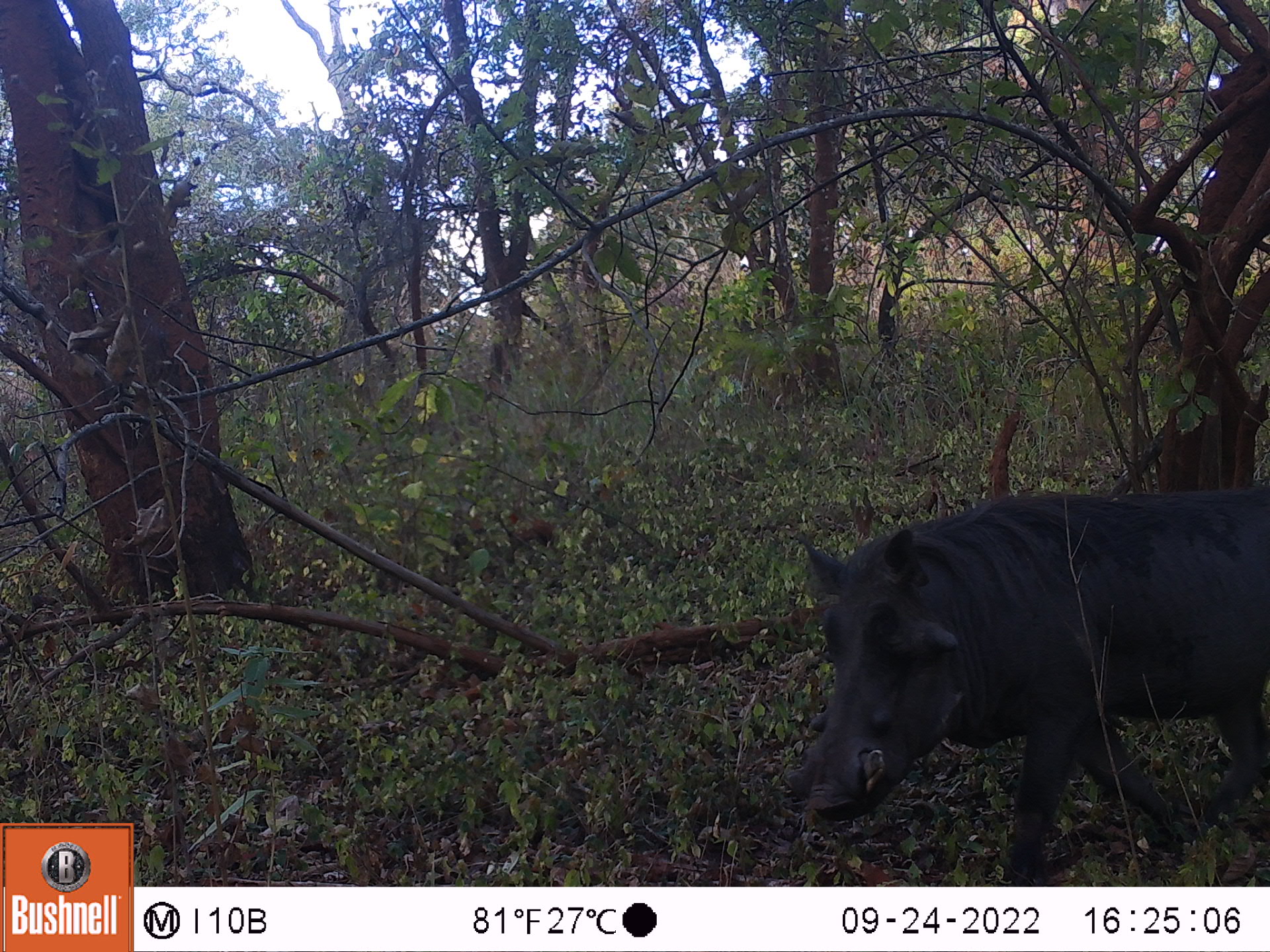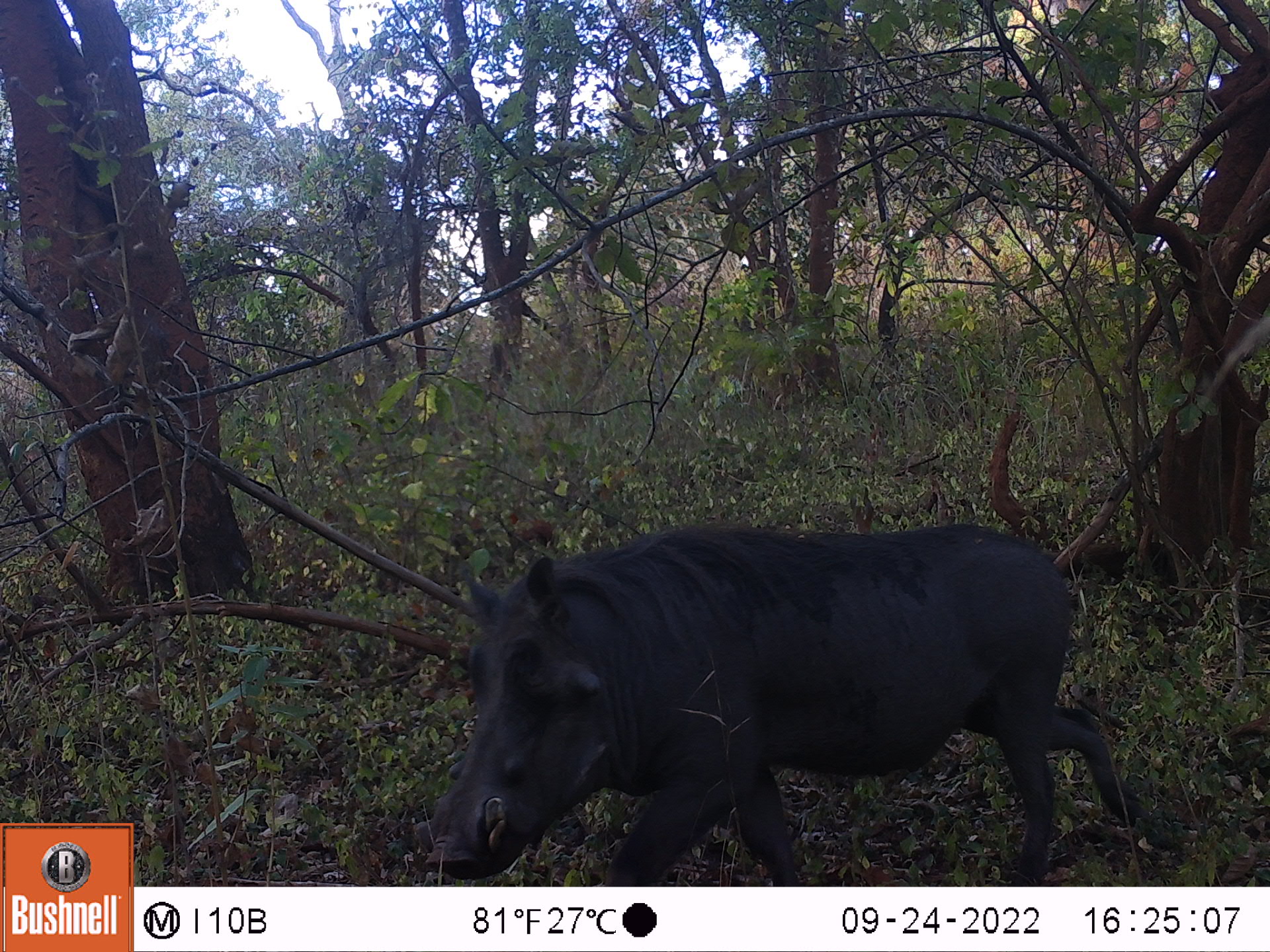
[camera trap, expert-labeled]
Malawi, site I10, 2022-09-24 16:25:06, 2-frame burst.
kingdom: Animalia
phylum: Chordata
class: Mammalia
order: Artiodactyla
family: Suidae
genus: Phacochoerus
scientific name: Phacochoerus africanus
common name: common warthog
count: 1